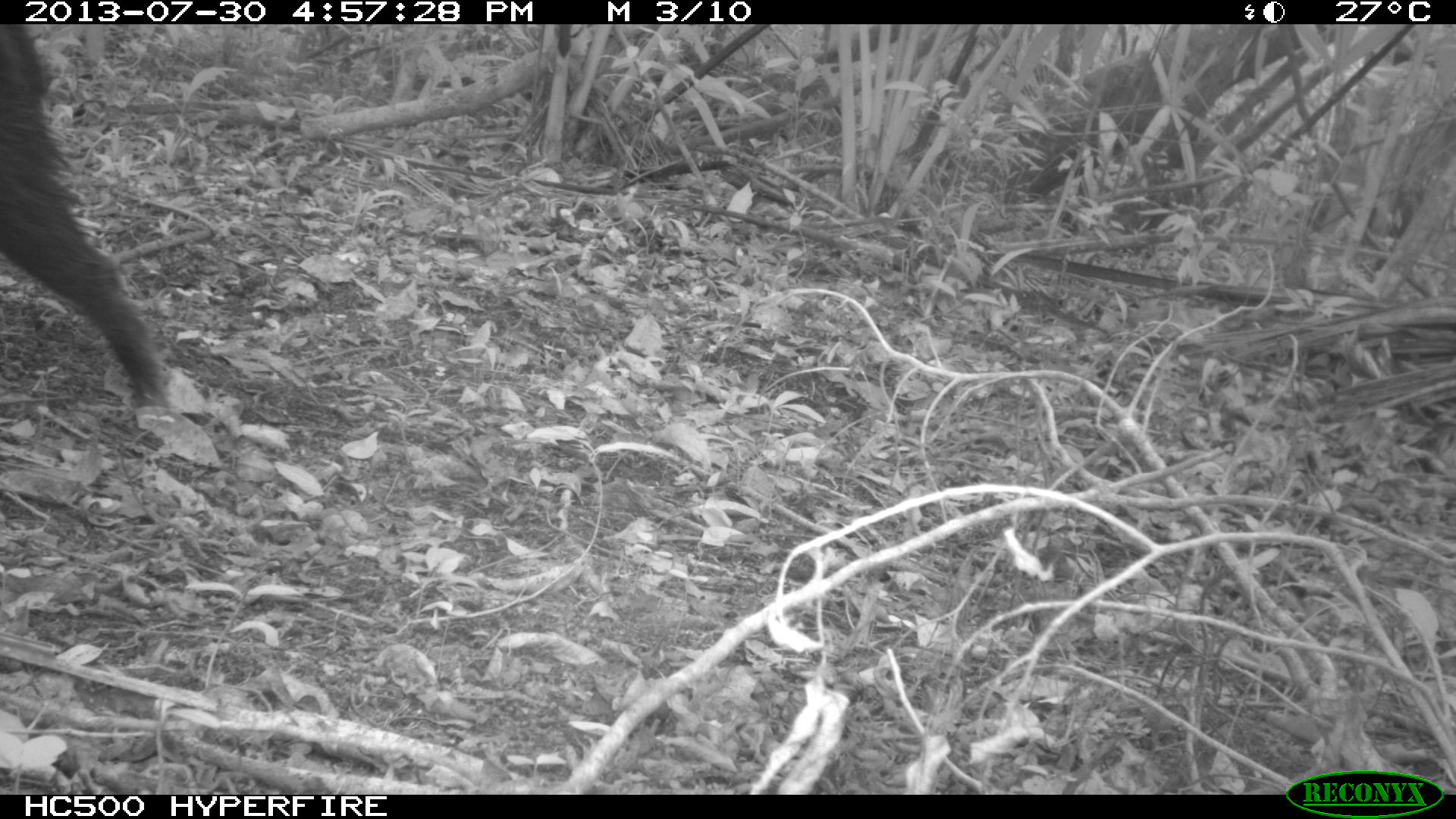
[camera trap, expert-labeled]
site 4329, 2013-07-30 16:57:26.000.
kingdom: Animalia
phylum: Chordata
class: Mammalia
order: Artiodactyla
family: Tayassuidae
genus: Tayassu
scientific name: Tayassu pecari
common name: white-lipped peccary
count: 2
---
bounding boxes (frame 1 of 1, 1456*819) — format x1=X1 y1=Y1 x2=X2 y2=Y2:
tayassu pecari: x1=1 y1=24 x2=170 y2=409